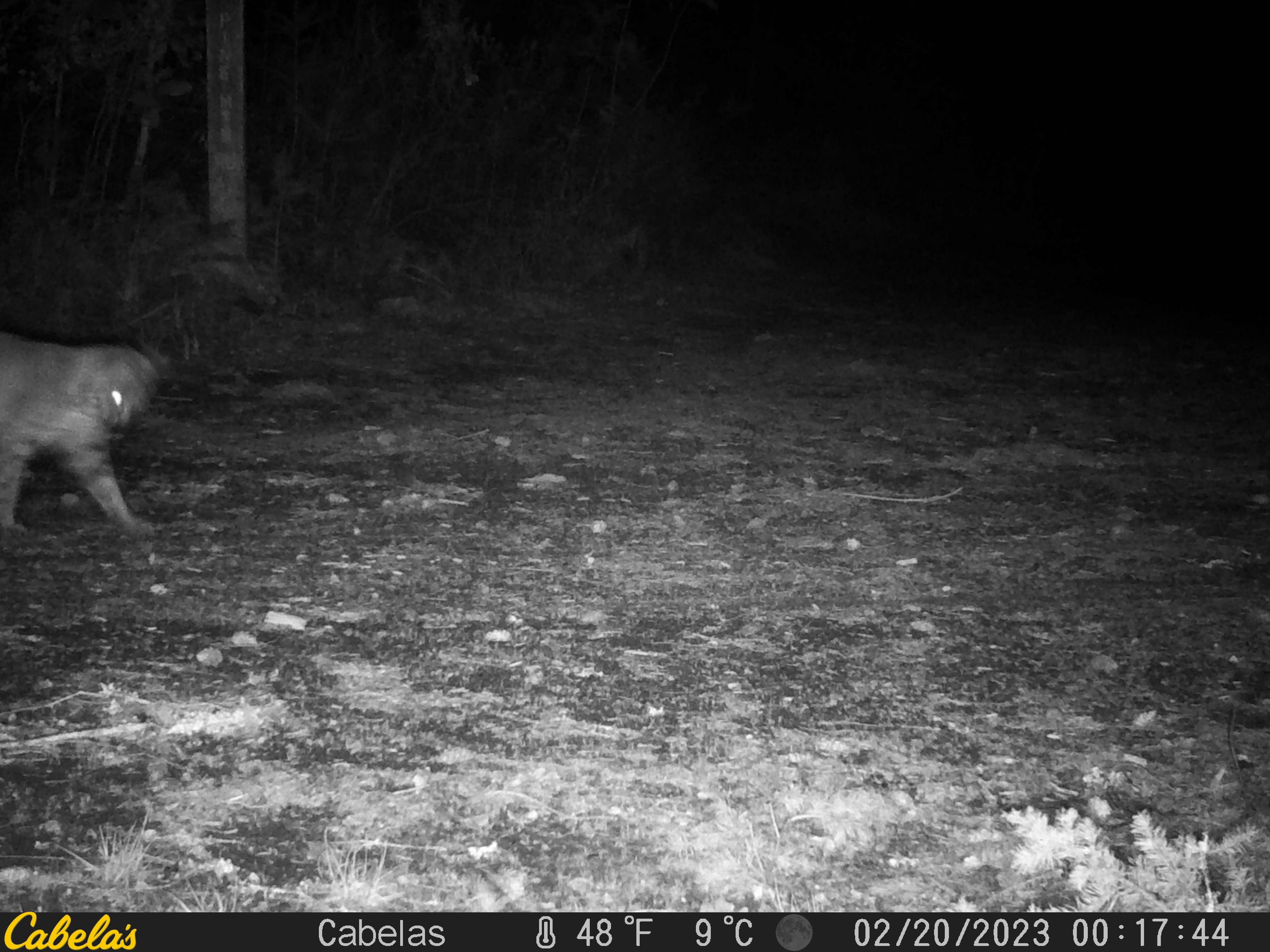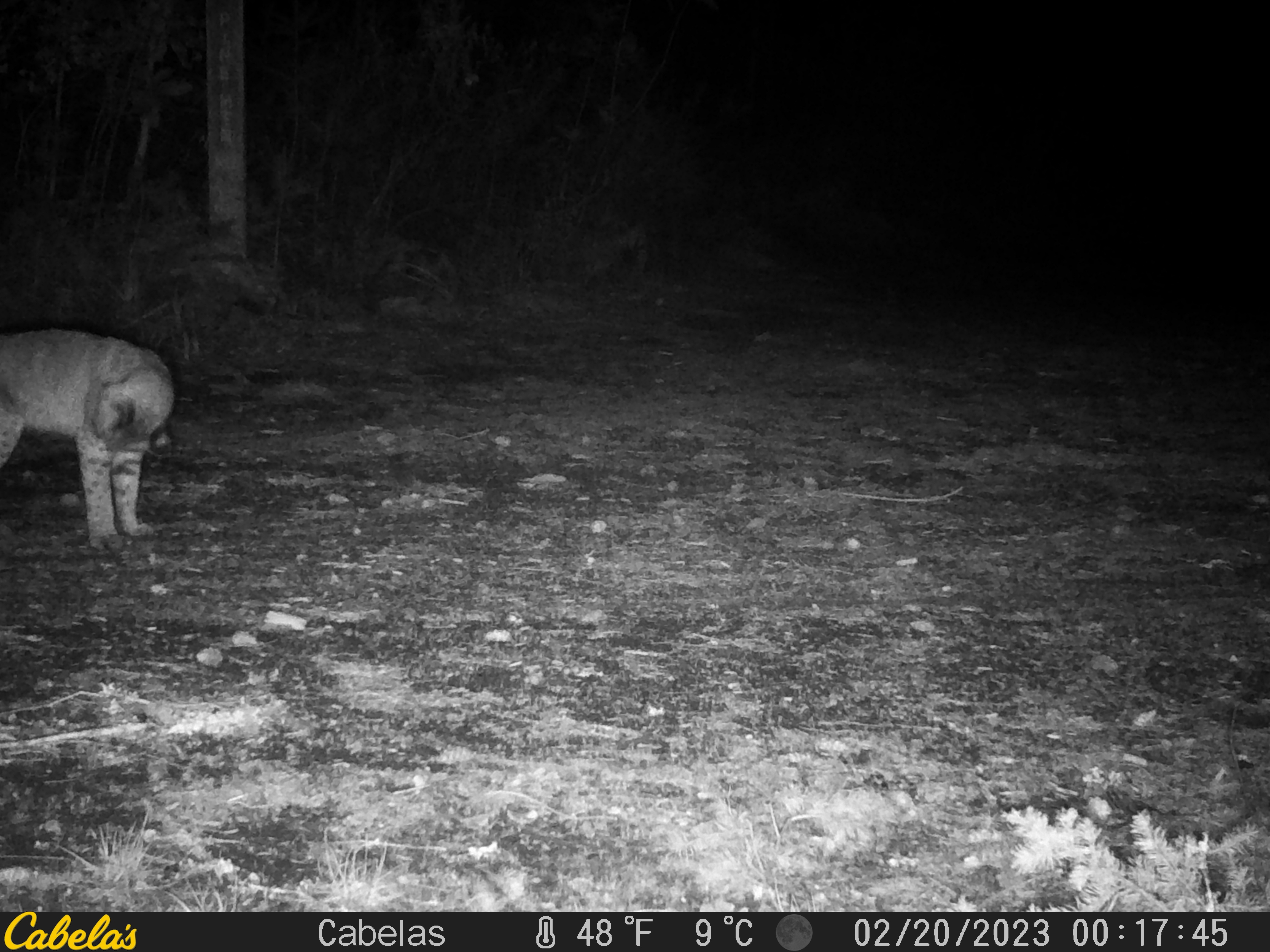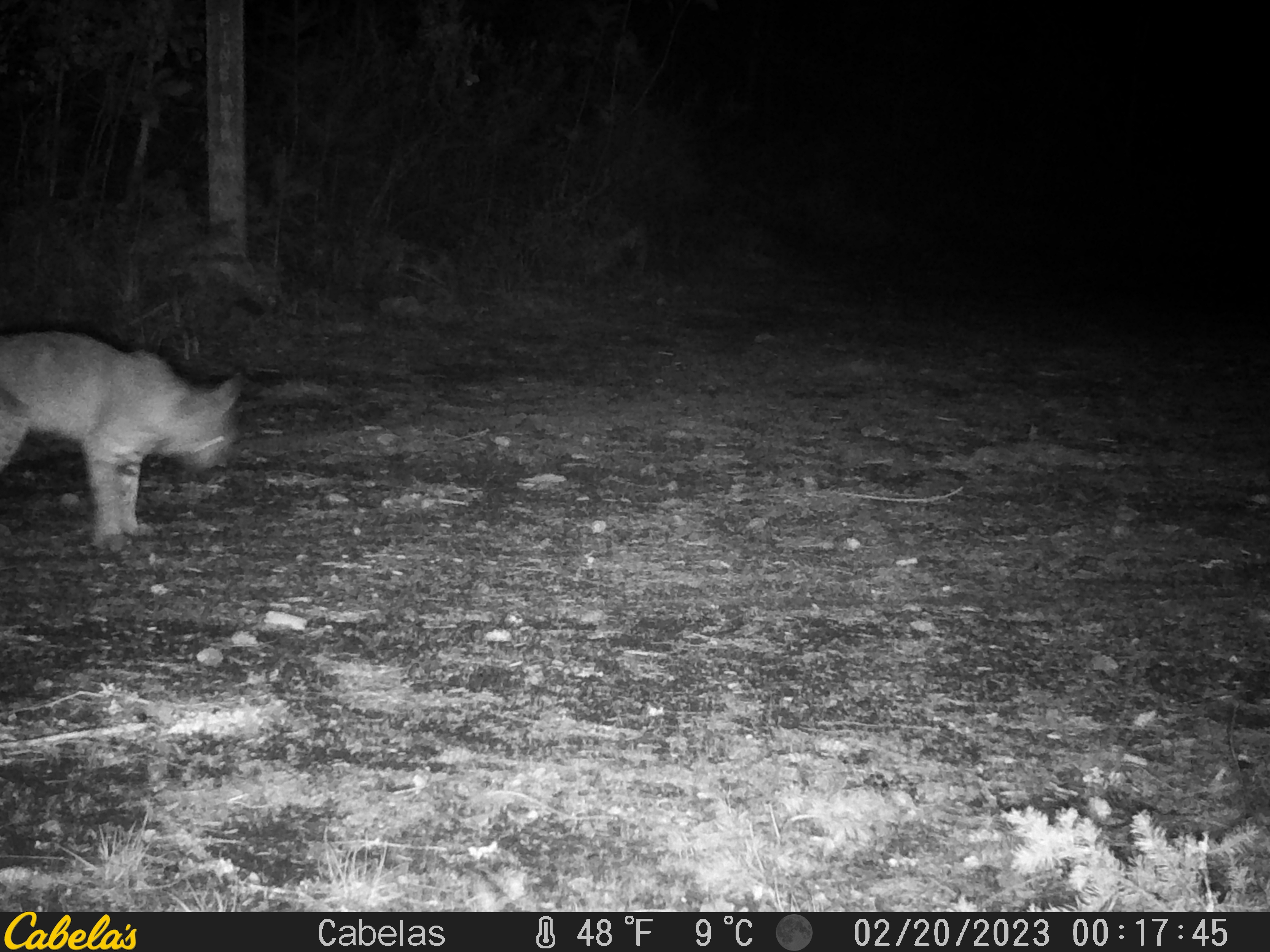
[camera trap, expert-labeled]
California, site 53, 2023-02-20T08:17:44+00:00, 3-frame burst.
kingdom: Animalia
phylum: Chordata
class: Mammalia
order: Carnivora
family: Felidae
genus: Lynx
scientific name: Lynx rufus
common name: bobcat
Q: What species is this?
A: Bobcat (Lynx rufus).